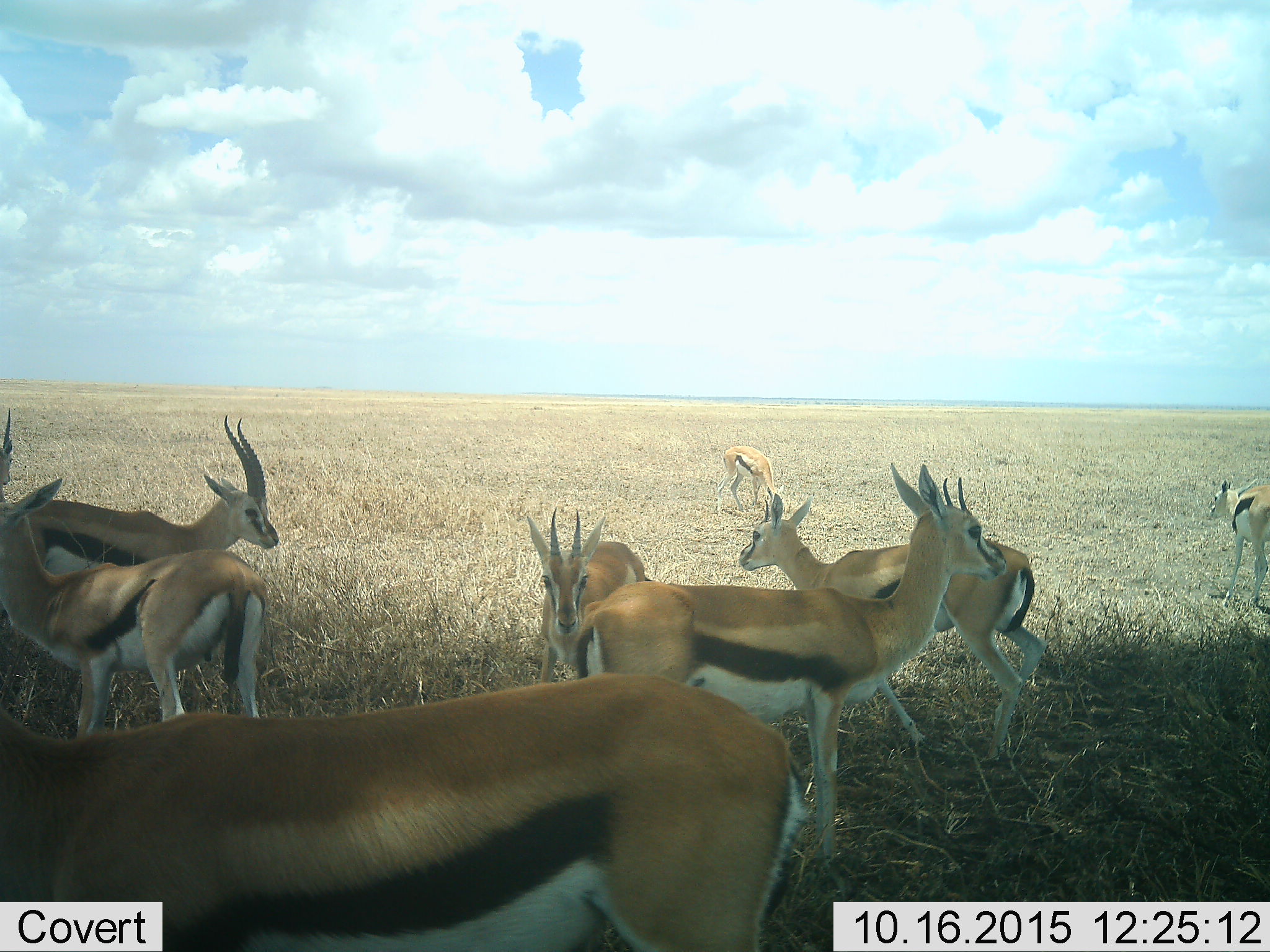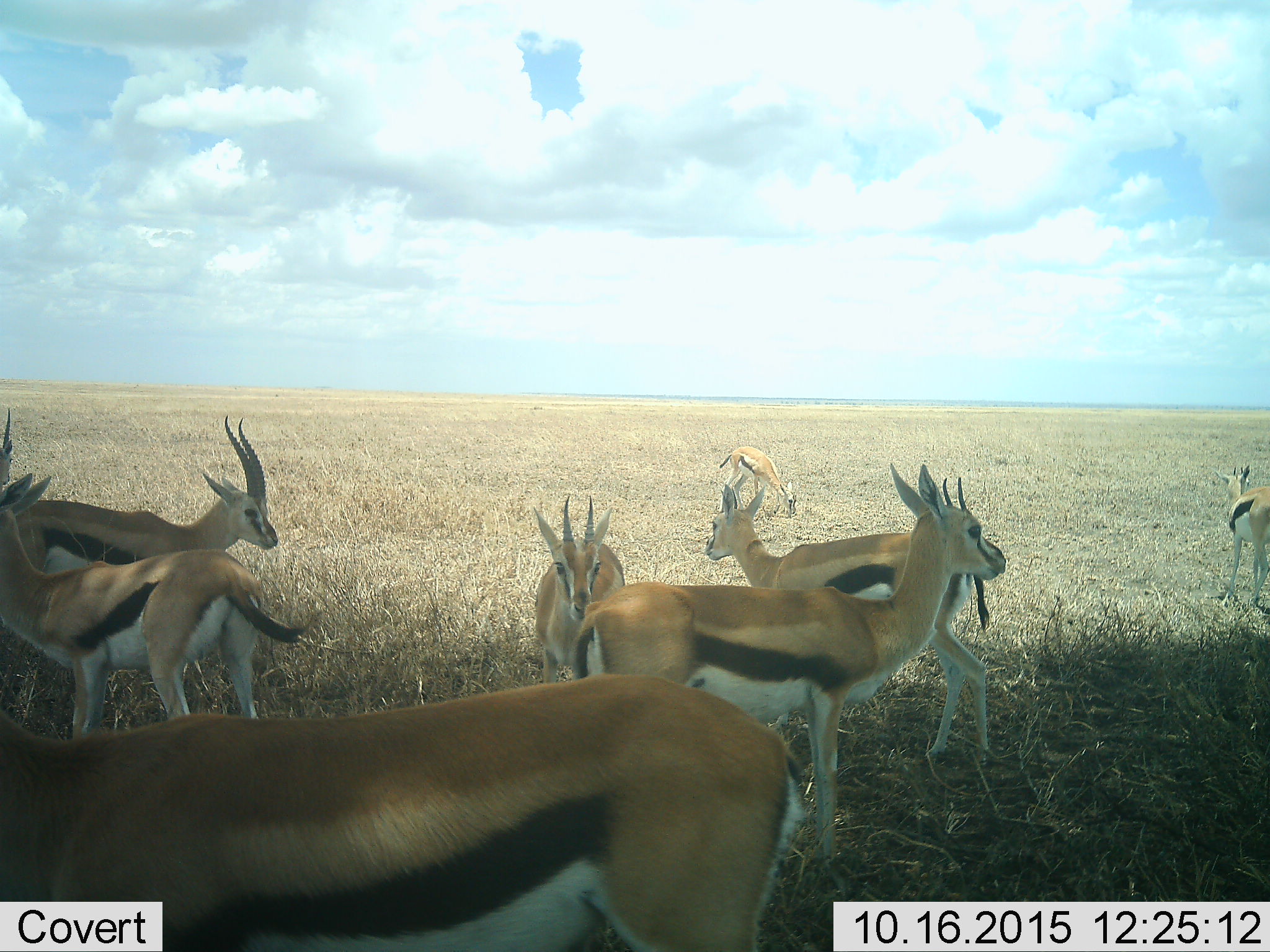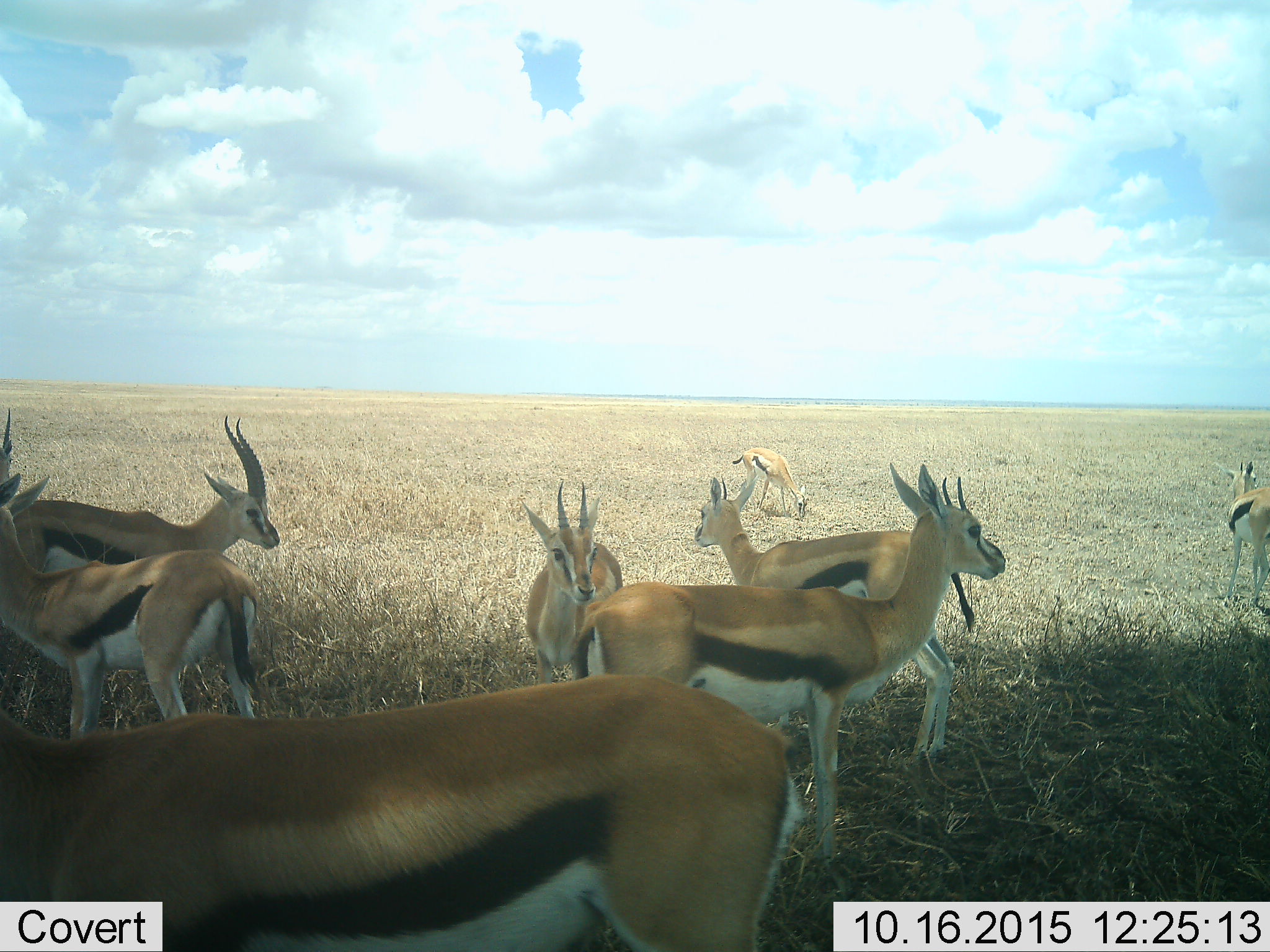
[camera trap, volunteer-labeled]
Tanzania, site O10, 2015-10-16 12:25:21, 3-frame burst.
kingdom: Animalia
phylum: Chordata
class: Mammalia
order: Artiodactyla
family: Bovidae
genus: Eudorcas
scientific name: Eudorcas thomsonii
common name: thomson's gazelle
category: gazellethomsons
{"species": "gazellethomsons (thomson's gazelle) (Eudorcas thomsonii)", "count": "9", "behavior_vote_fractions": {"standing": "83%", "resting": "0%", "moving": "33%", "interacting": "0%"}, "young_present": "0%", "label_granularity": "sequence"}